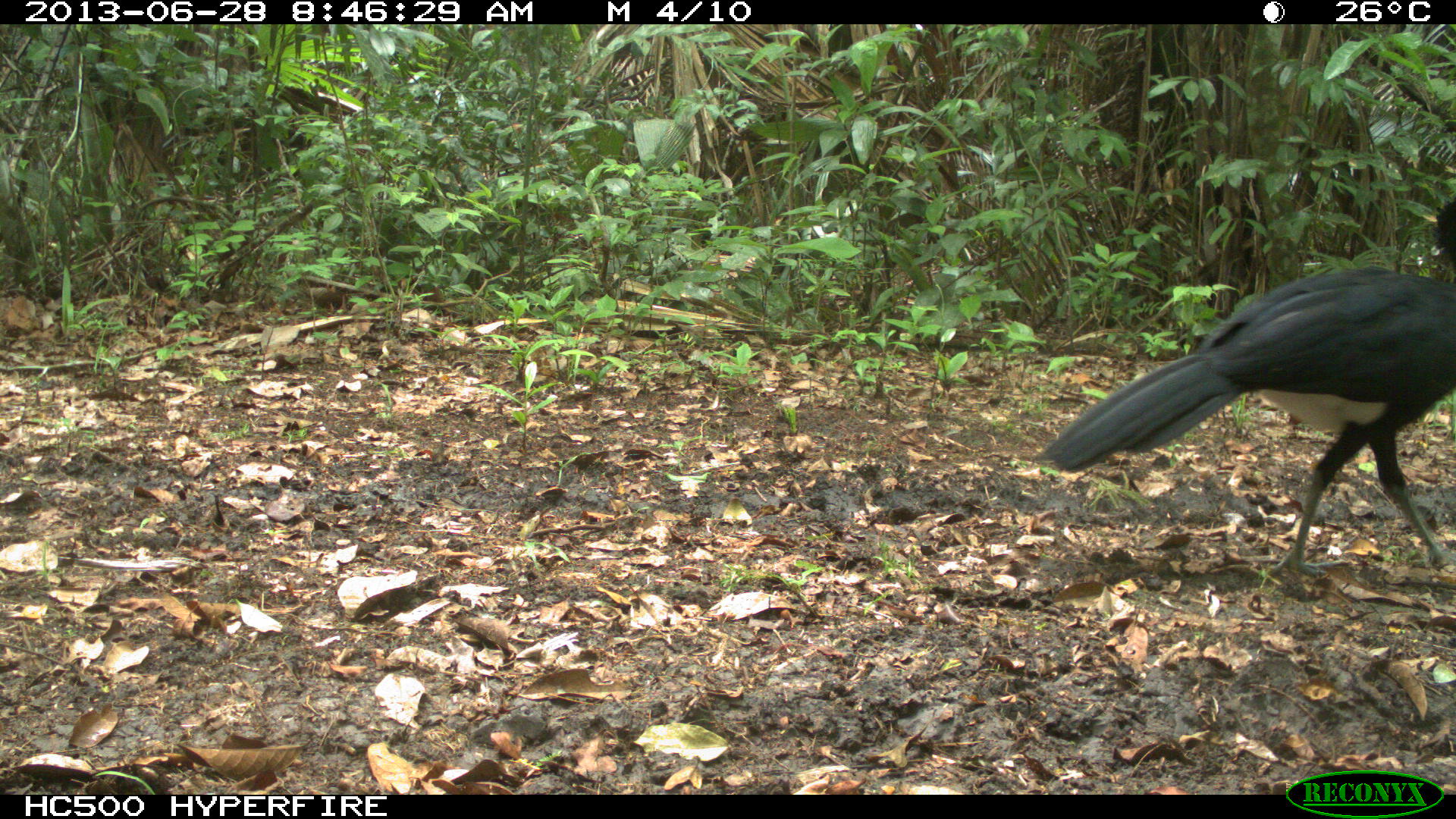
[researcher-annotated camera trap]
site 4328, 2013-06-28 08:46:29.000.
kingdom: Animalia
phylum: Chordata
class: Aves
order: Galliformes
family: Cracidae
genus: Crax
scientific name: Crax rubra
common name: great curassow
Crax rubra (great curassow), count 1, sex male.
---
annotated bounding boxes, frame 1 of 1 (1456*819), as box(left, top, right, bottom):
crax rubra: box(1024, 190, 1456, 596)